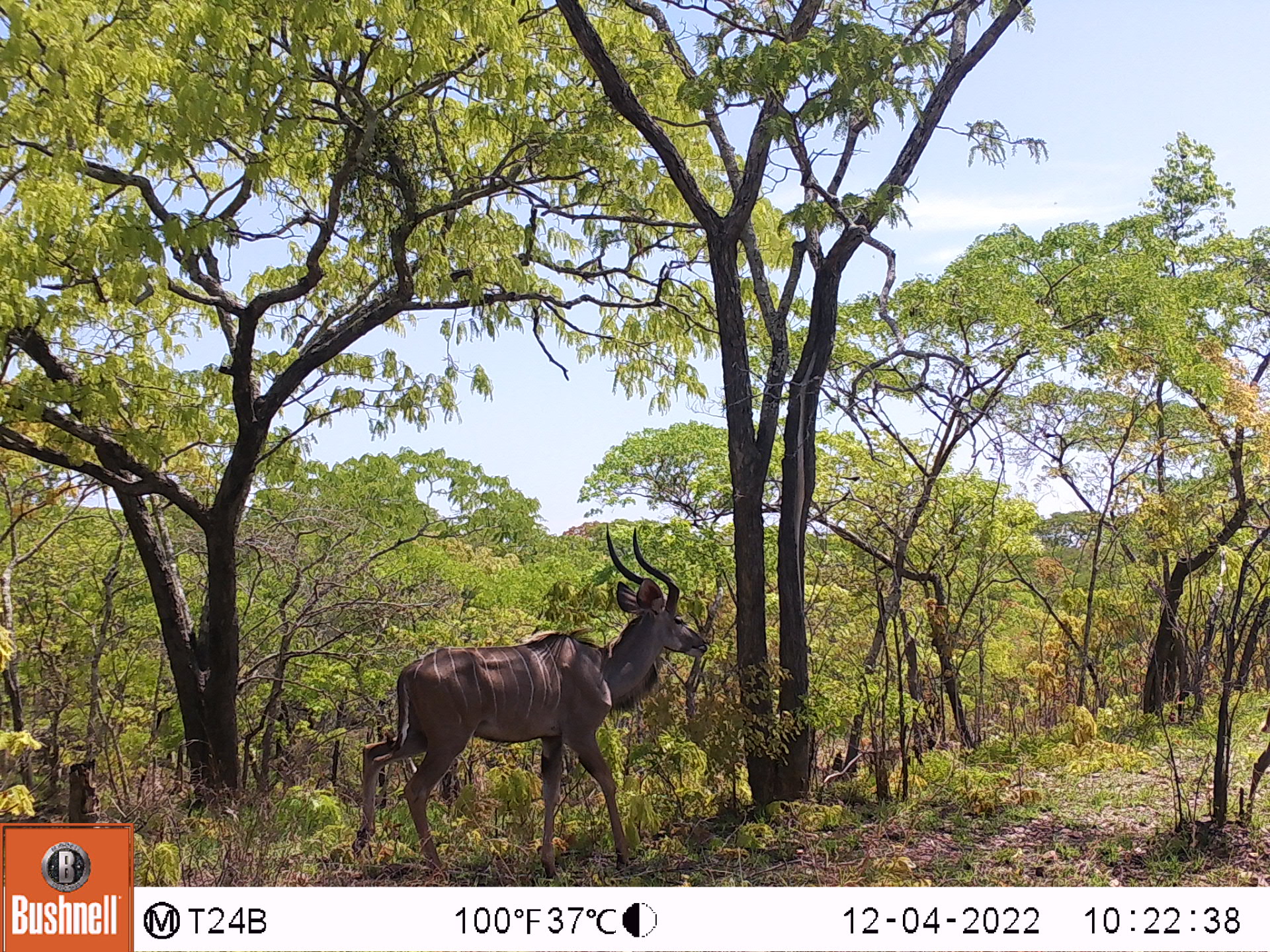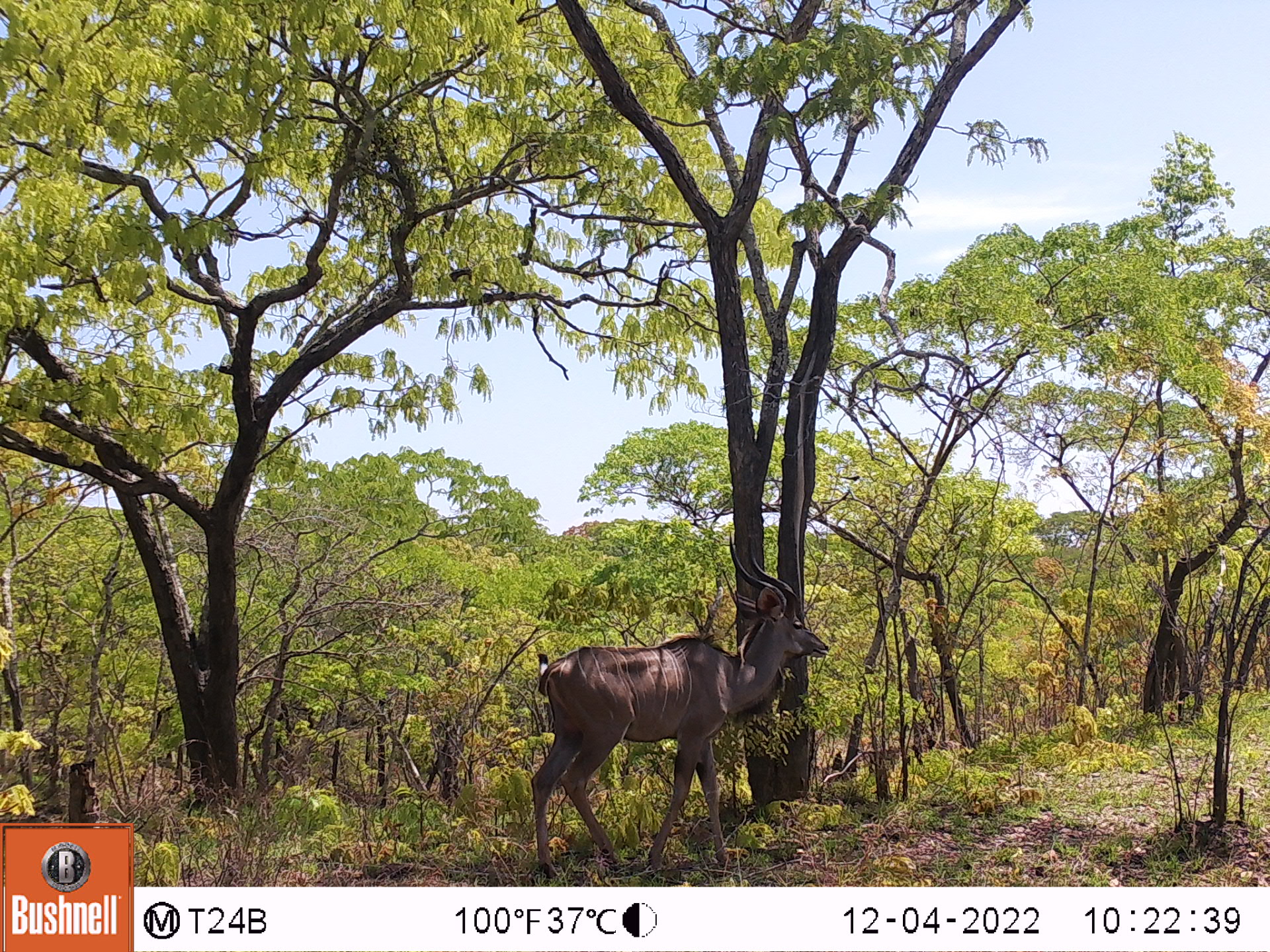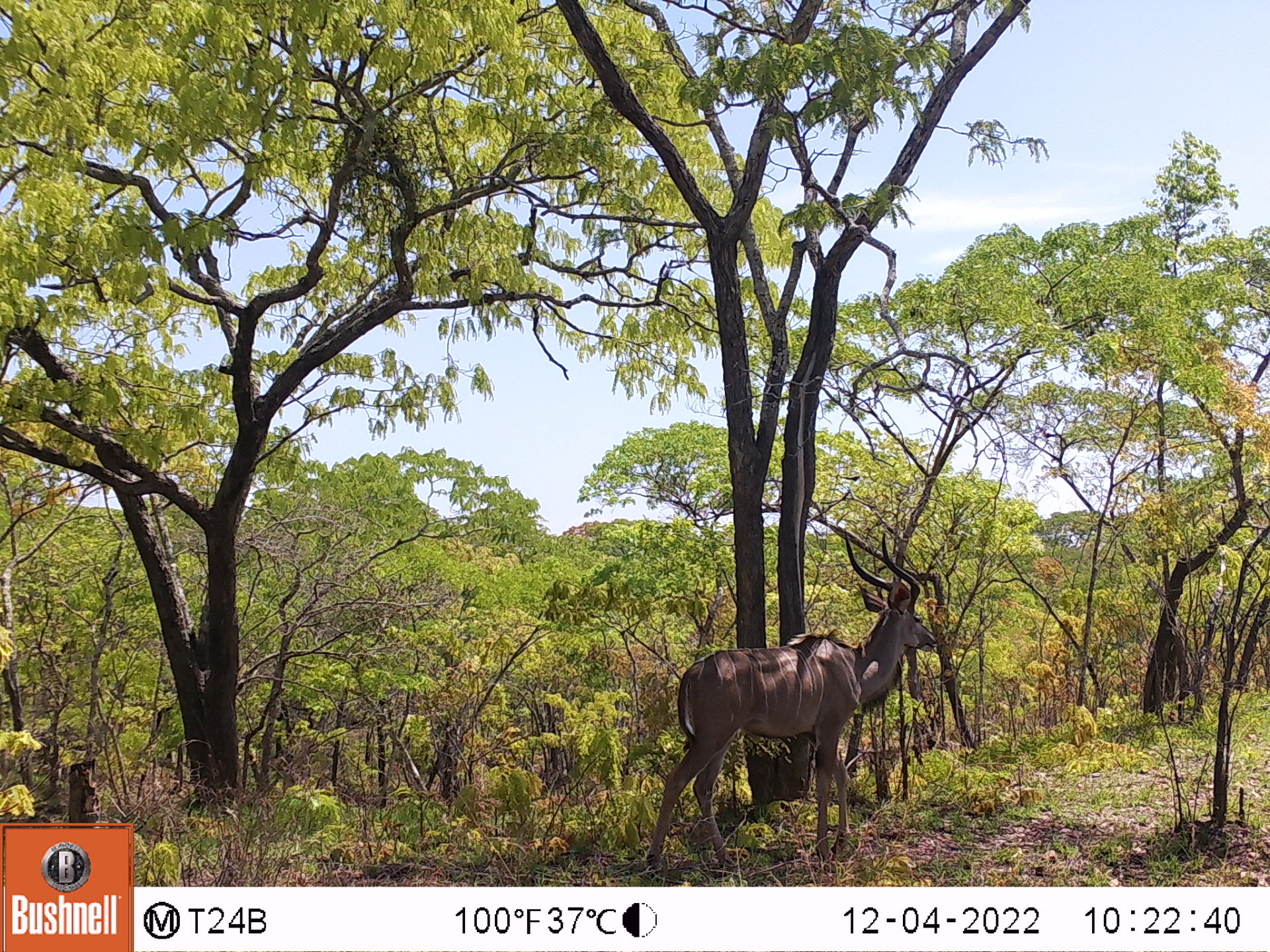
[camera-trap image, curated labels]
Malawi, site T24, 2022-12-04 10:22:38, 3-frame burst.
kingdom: Animalia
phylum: Chordata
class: Mammalia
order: Artiodactyla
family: Bovidae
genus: Tragelaphus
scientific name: Tragelaphus strepsiceros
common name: greater kudu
Greater kudu (Tragelaphus strepsiceros), count 1.